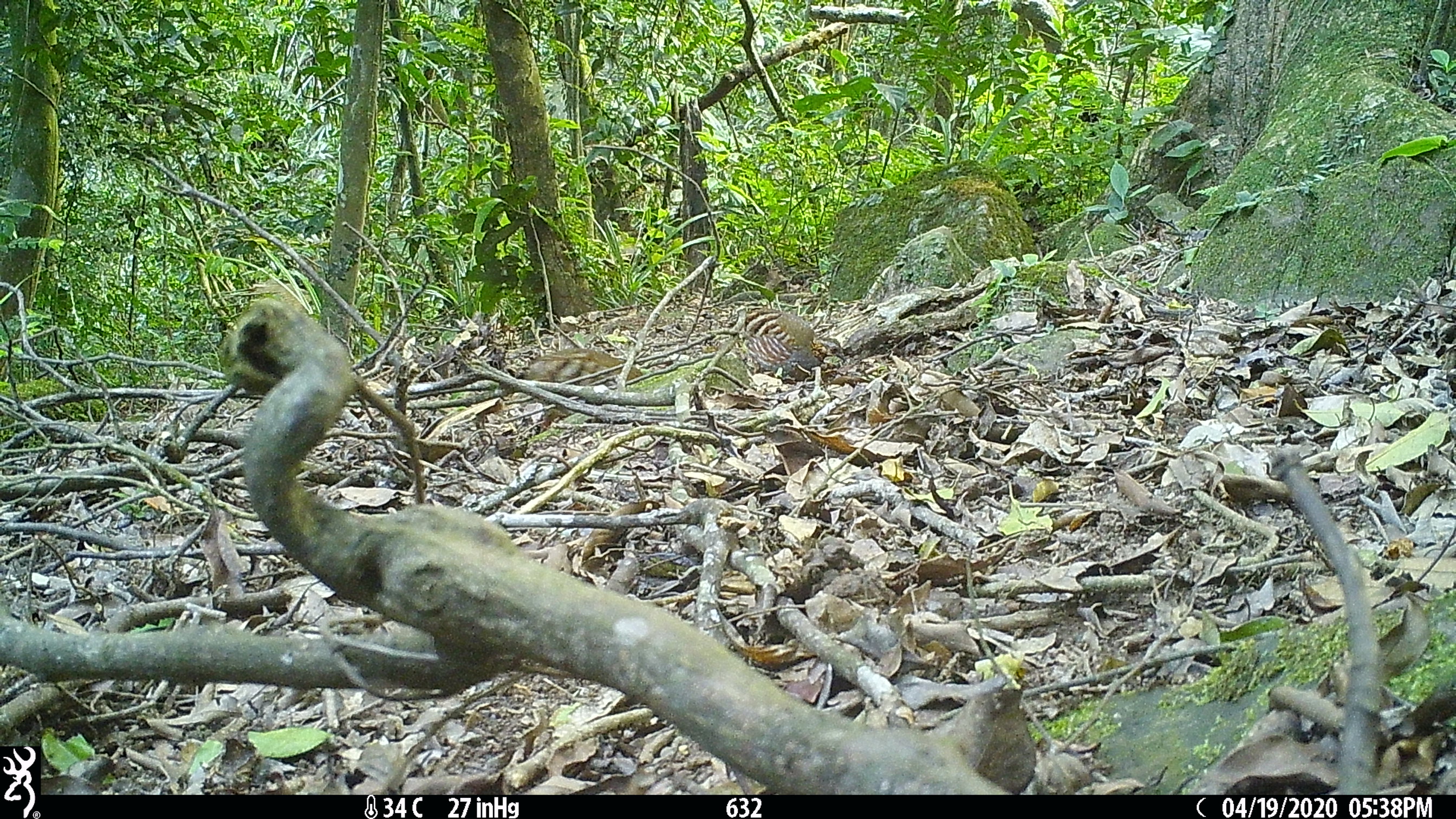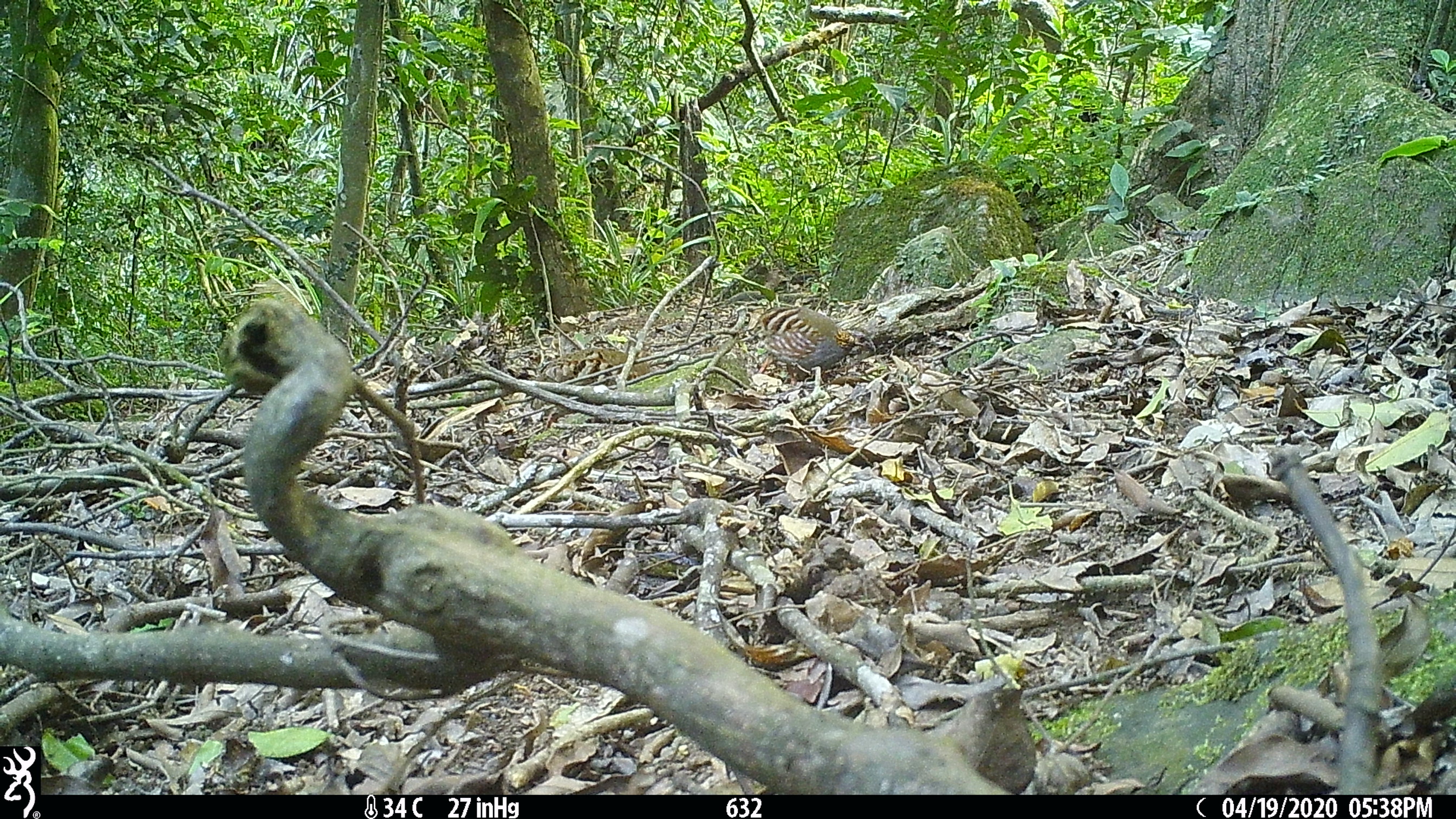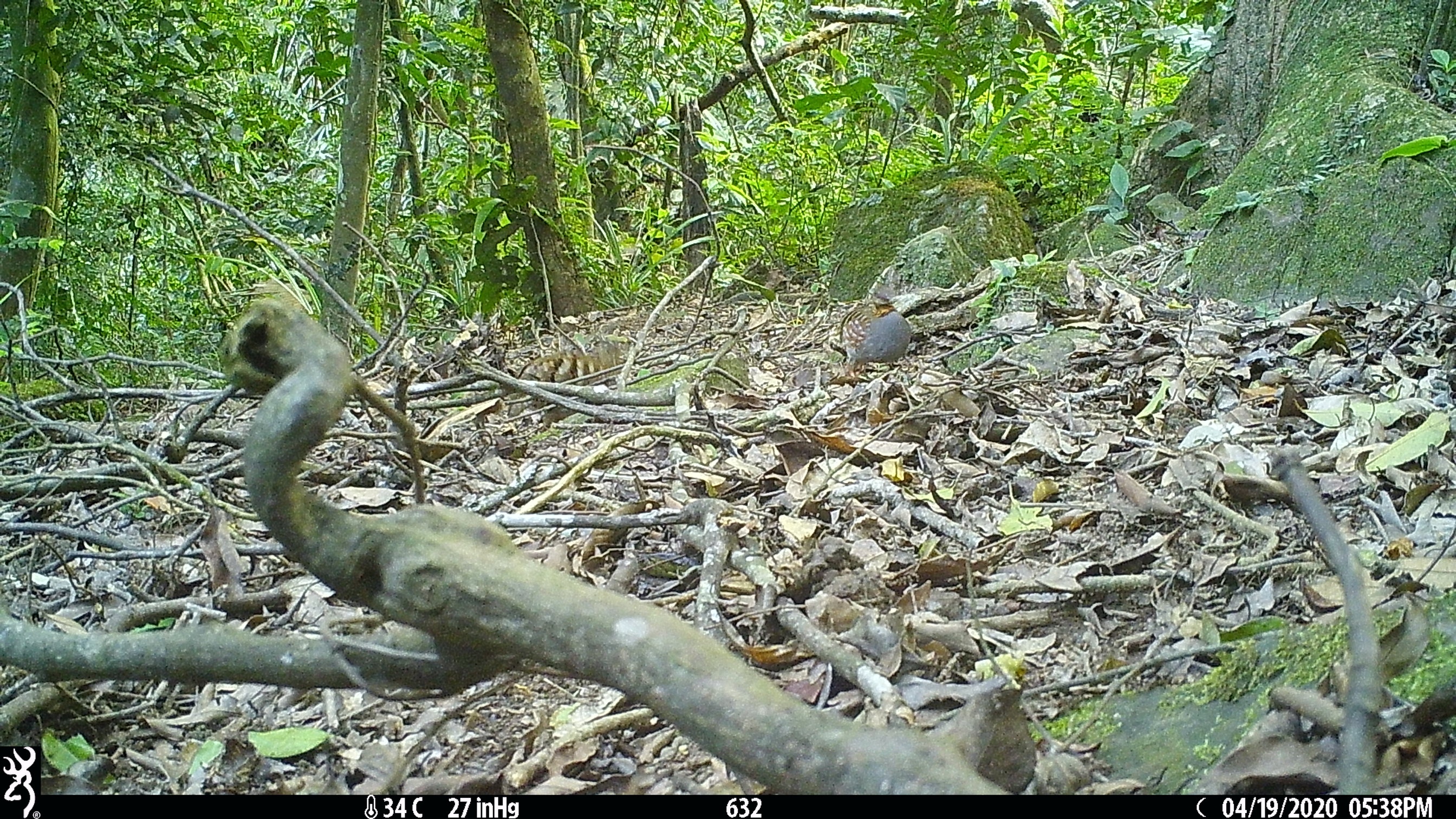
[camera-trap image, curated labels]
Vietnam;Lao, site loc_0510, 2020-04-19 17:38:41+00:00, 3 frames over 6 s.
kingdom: Animalia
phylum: Chordata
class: Aves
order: Galliformes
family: Phasianidae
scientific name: Phasianidae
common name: partridge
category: unidentified partridge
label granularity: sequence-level